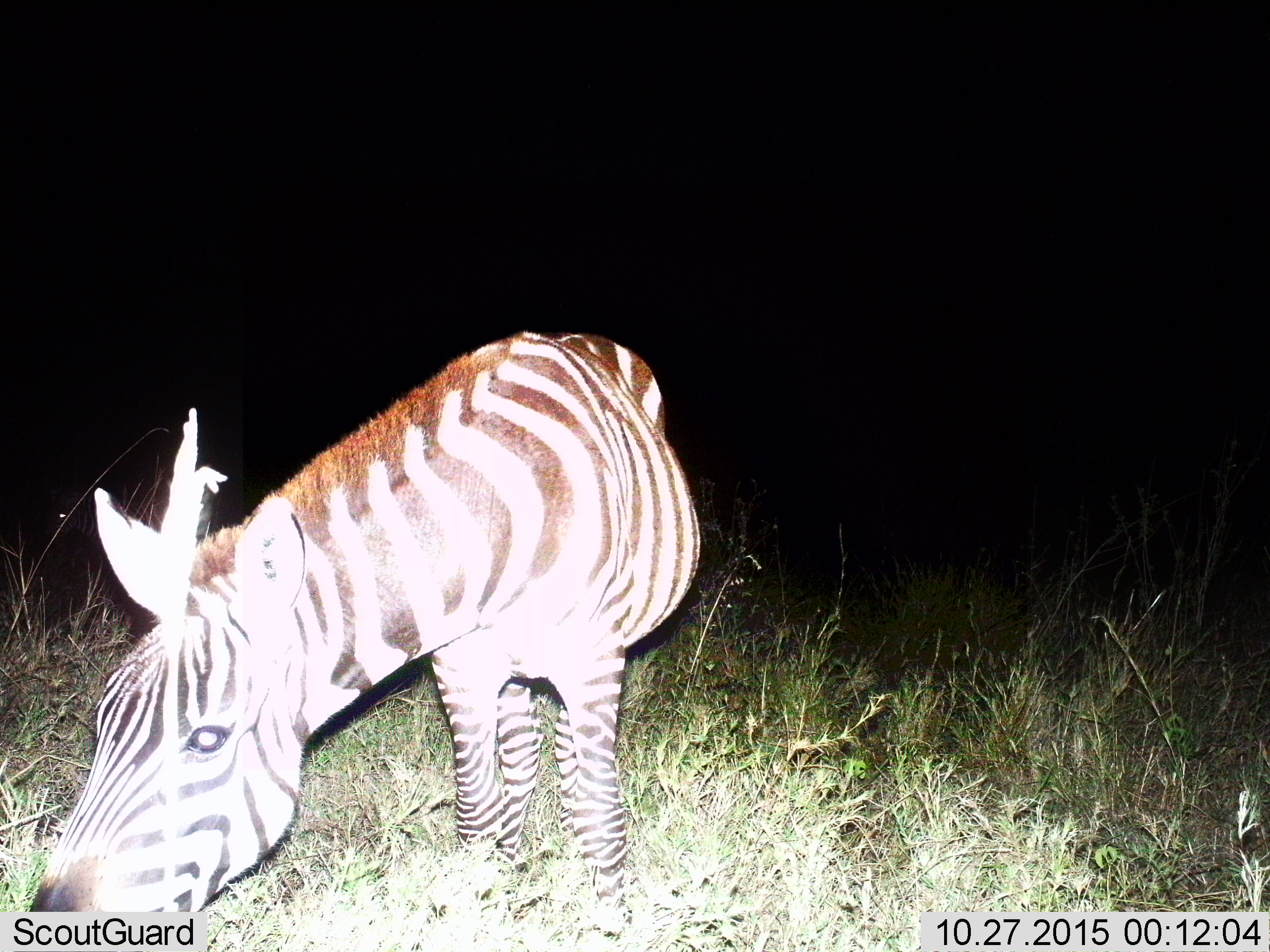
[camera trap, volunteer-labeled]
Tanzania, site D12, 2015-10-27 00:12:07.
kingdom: Animalia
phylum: Chordata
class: Mammalia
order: Perissodactyla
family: Equidae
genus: Equus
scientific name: Equus quagga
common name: plains zebra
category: zebra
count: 1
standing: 28%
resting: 0%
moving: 6%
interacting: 11%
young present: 6%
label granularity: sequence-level